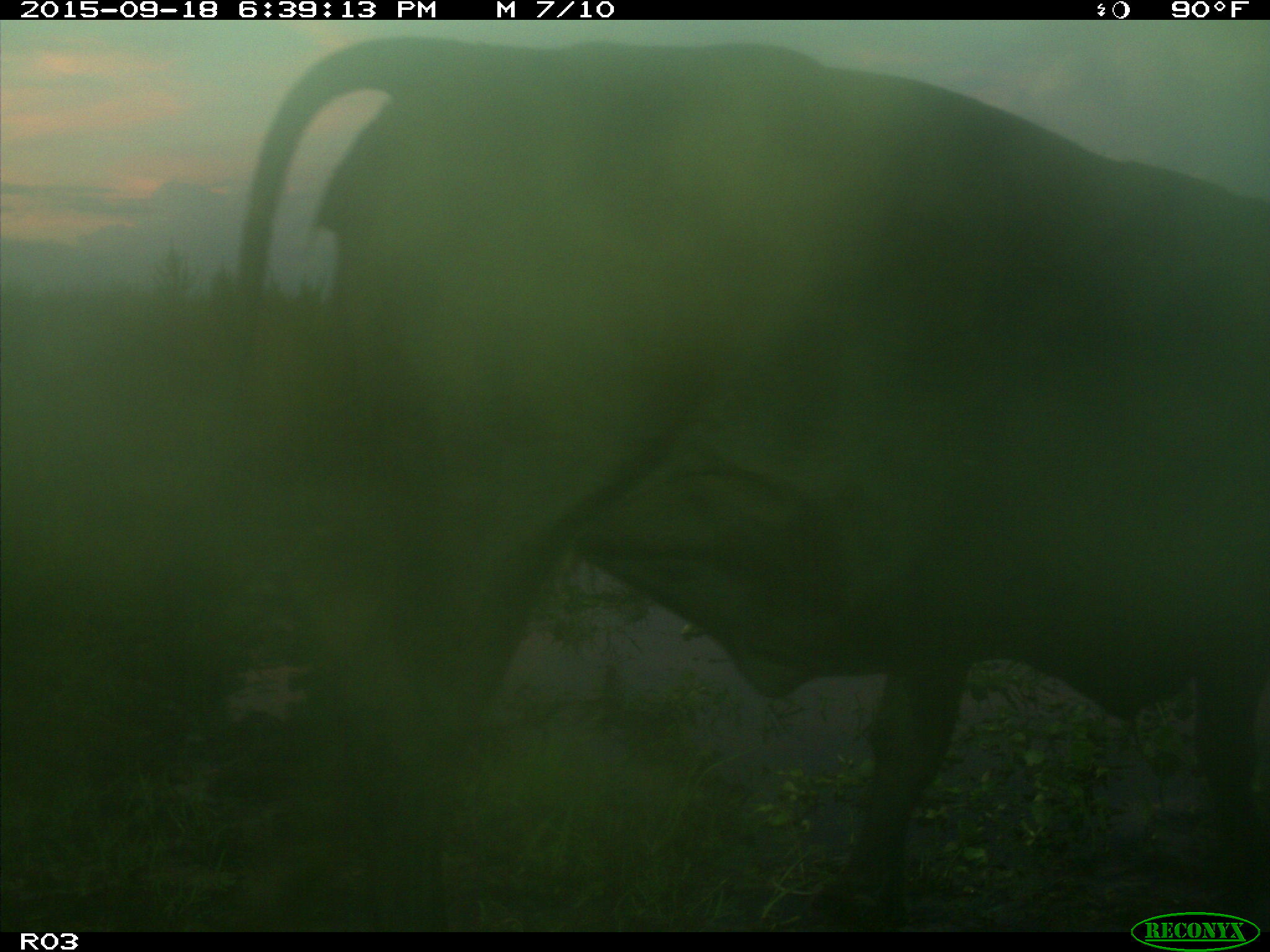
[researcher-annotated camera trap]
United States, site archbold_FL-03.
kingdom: Animalia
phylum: Chordata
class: Mammalia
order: Artiodactyla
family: Bovidae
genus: Bos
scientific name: Bos taurus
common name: domestic cow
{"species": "Bos taurus (domestic cow)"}